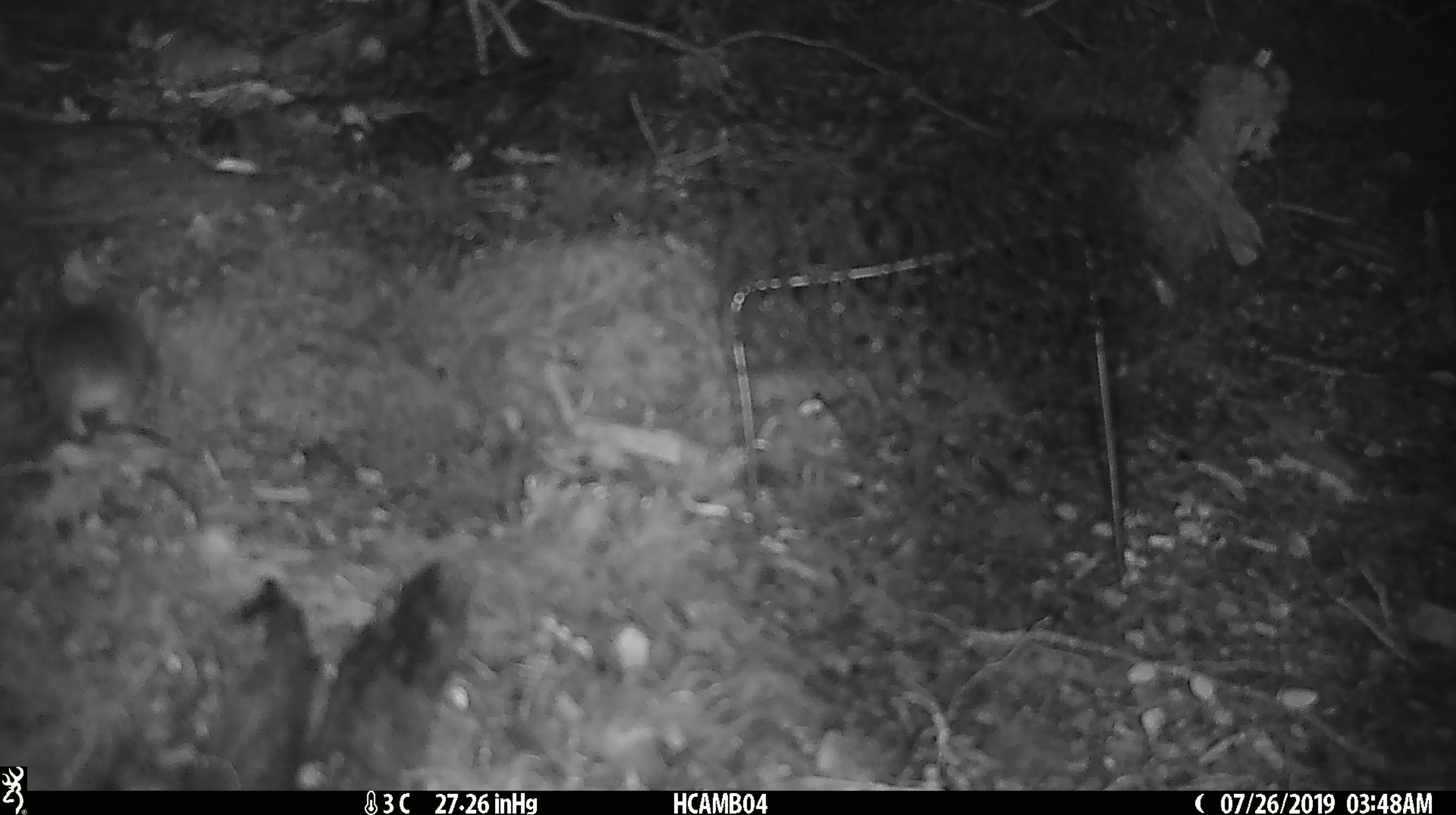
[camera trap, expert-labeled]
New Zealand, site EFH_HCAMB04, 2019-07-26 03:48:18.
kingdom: Animalia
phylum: Chordata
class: Mammalia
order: Rodentia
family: Muridae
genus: Mus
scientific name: Mus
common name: mouse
Mouse (Mus).